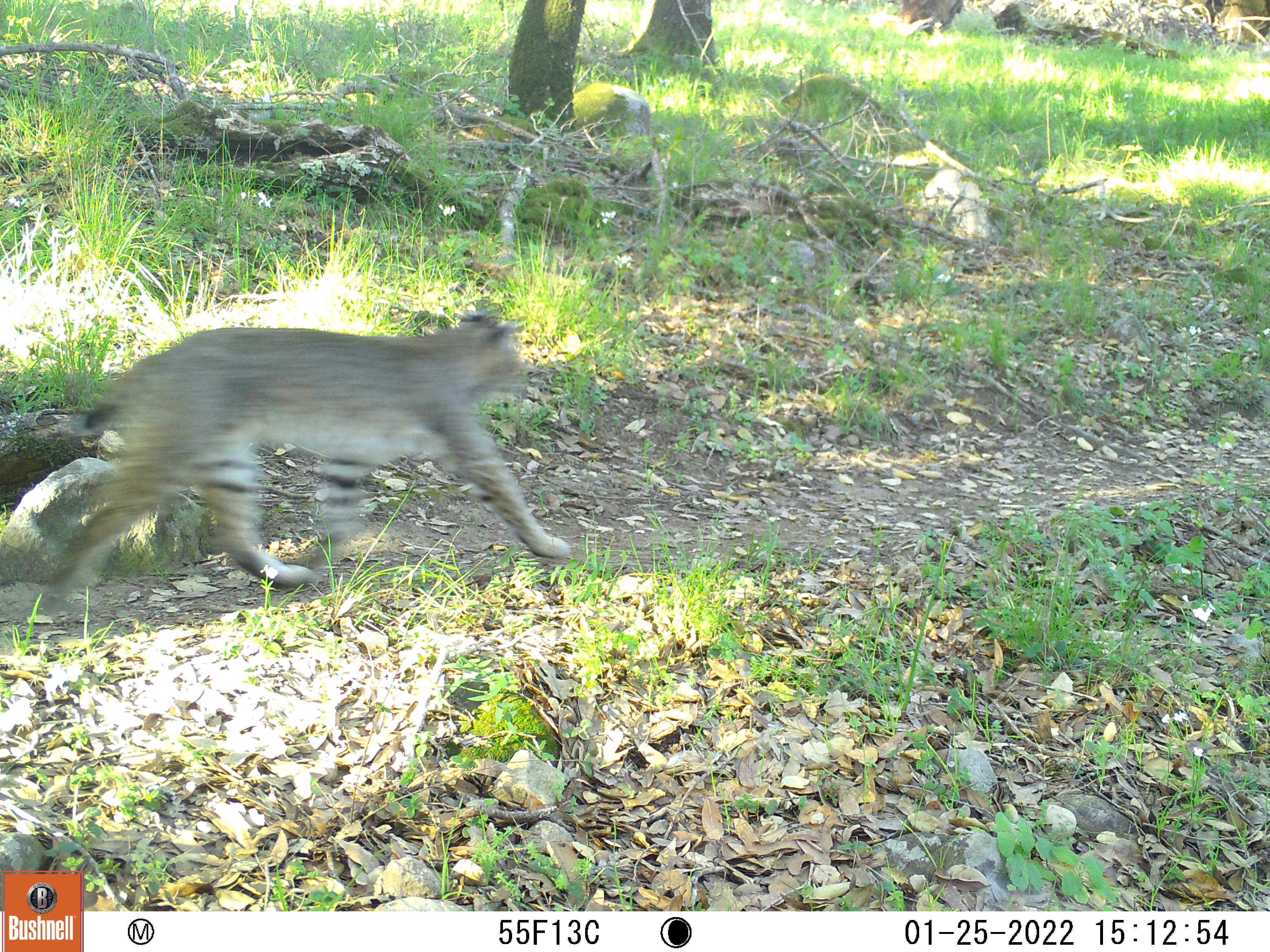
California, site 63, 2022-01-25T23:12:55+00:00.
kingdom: Animalia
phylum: Chordata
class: Mammalia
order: Carnivora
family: Felidae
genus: Lynx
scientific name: Lynx rufus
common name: bobcat